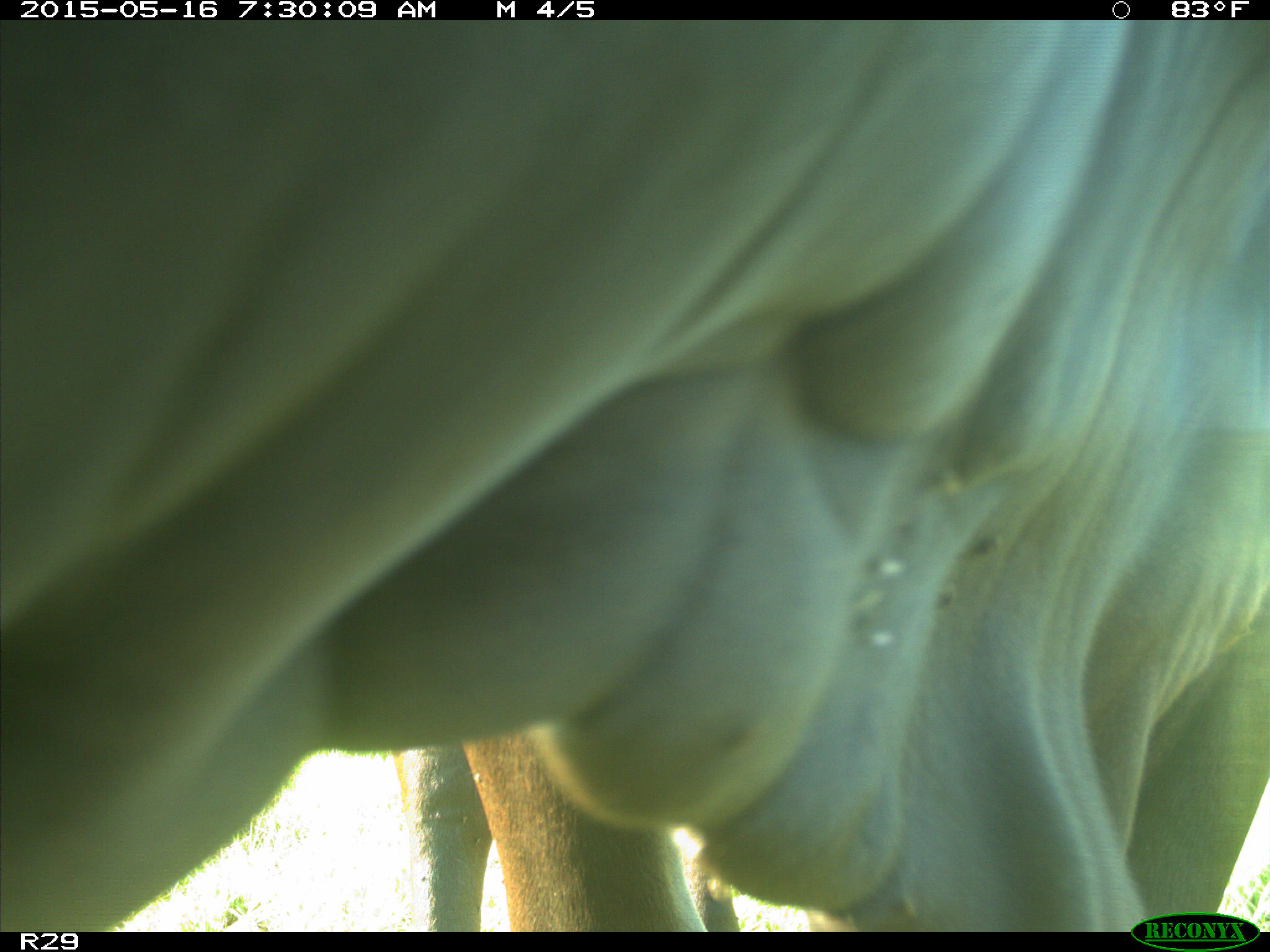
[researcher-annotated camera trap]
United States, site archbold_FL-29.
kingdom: Animalia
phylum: Chordata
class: Mammalia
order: Artiodactyla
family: Bovidae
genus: Bos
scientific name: Bos taurus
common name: domestic cow